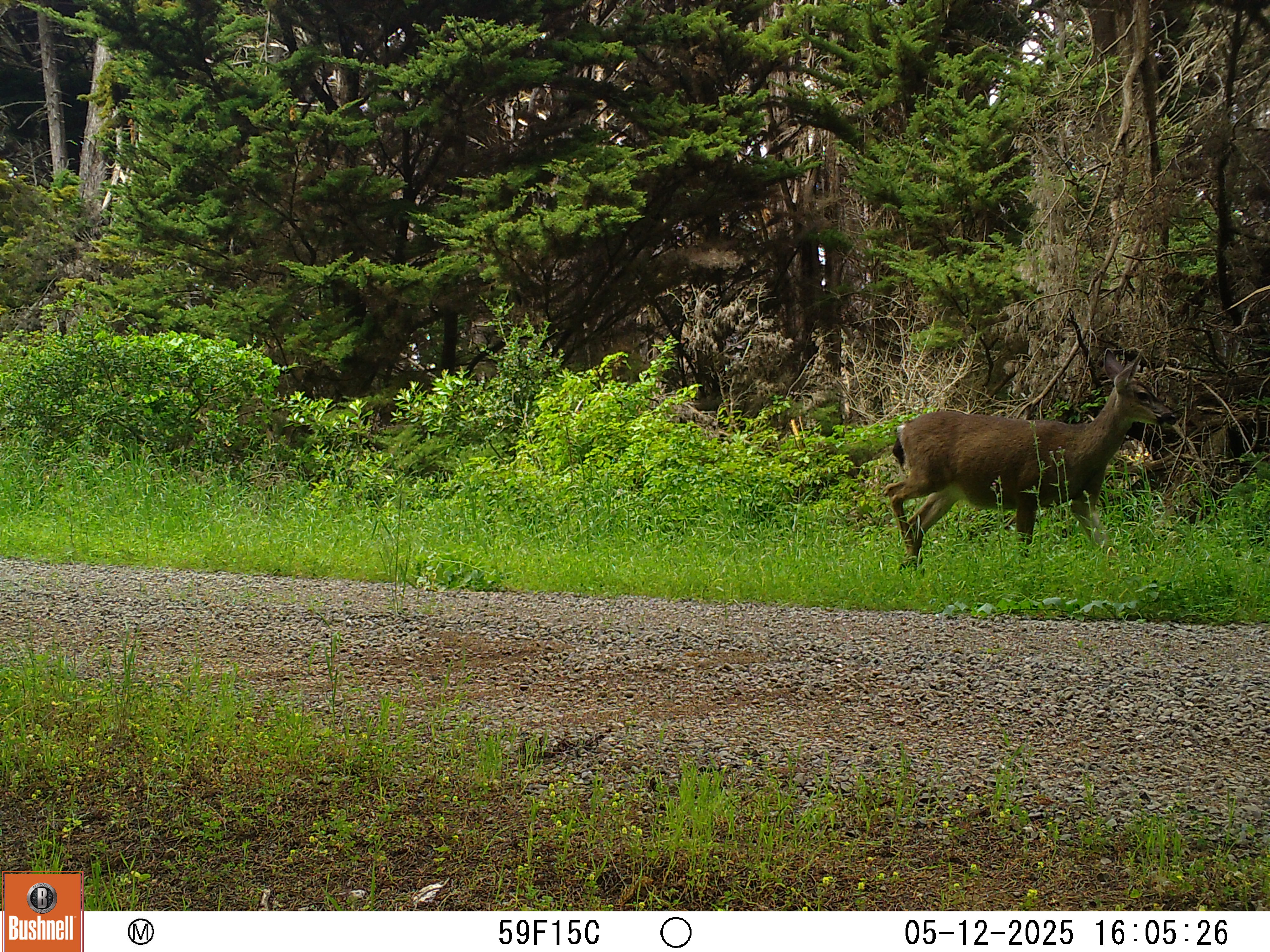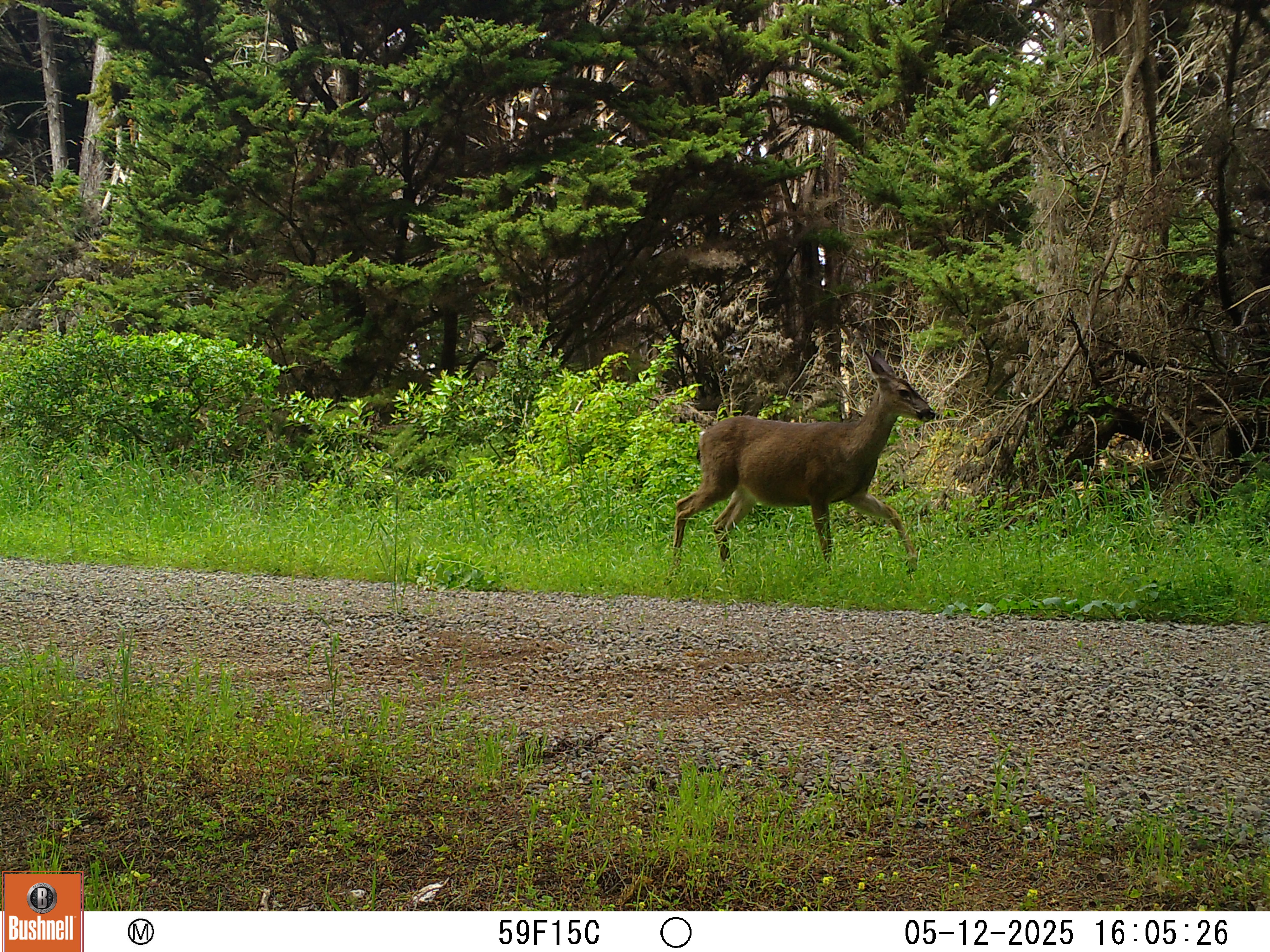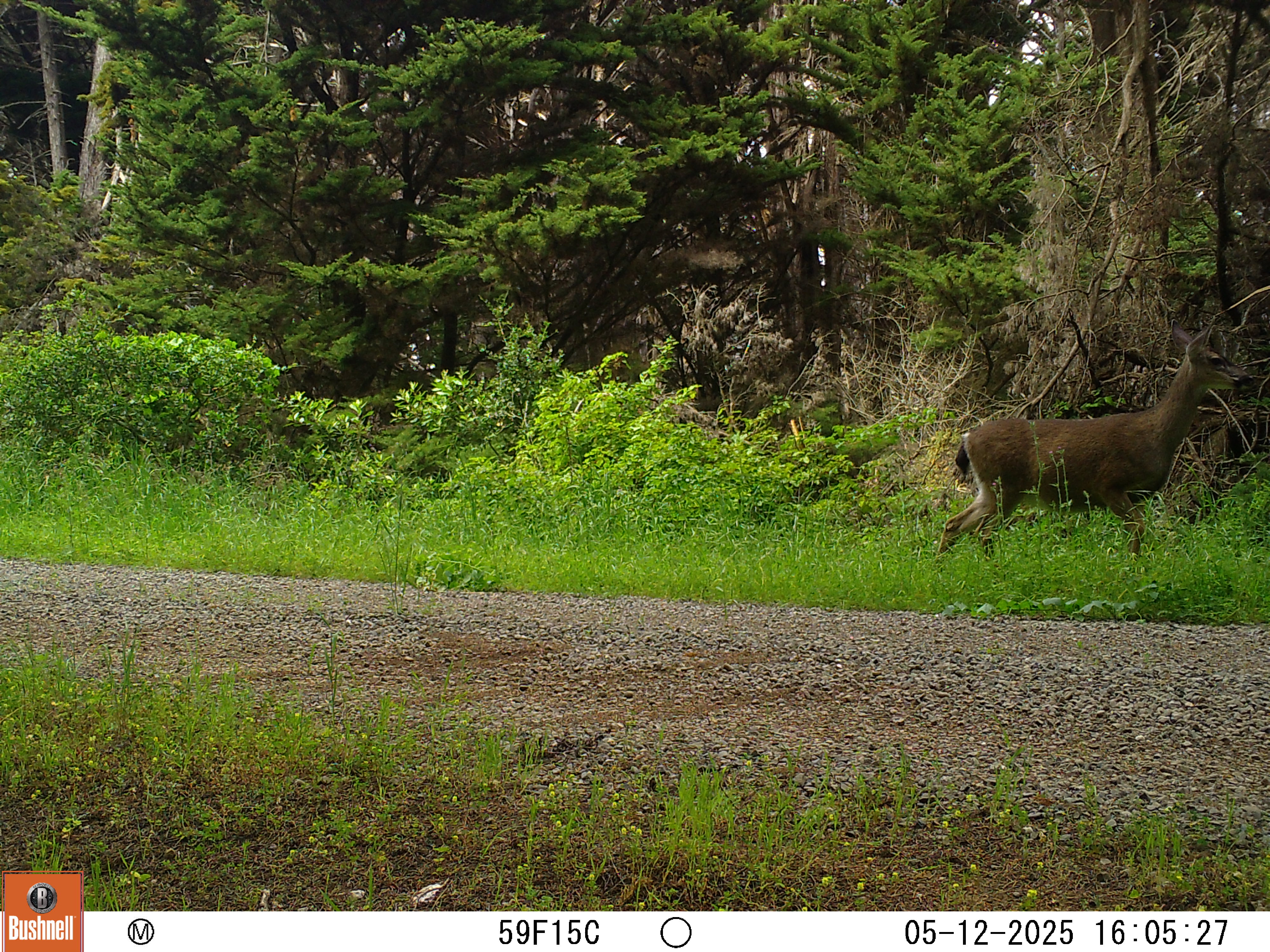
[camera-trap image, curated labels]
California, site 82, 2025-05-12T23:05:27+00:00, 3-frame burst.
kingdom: Animalia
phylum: Chordata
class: Mammalia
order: Artiodactyla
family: Cervidae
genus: Odocoileus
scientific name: Odocoileus hemionus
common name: mule deer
Mule deer (Odocoileus hemionus).